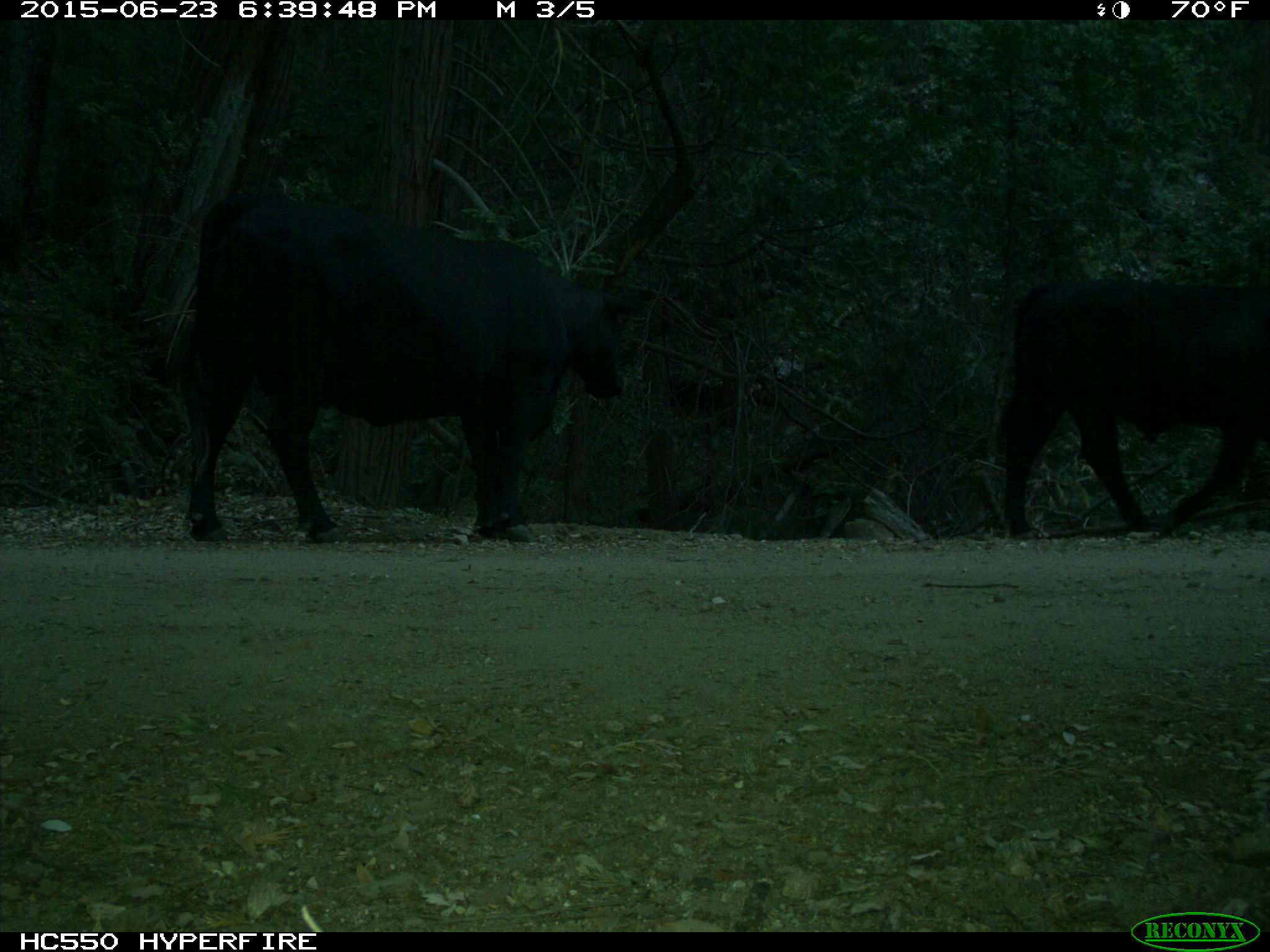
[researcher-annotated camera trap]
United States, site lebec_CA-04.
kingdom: Animalia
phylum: Chordata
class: Mammalia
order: Artiodactyla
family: Bovidae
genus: Bos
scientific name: Bos taurus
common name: domestic cow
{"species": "Bos taurus (domestic cow)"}